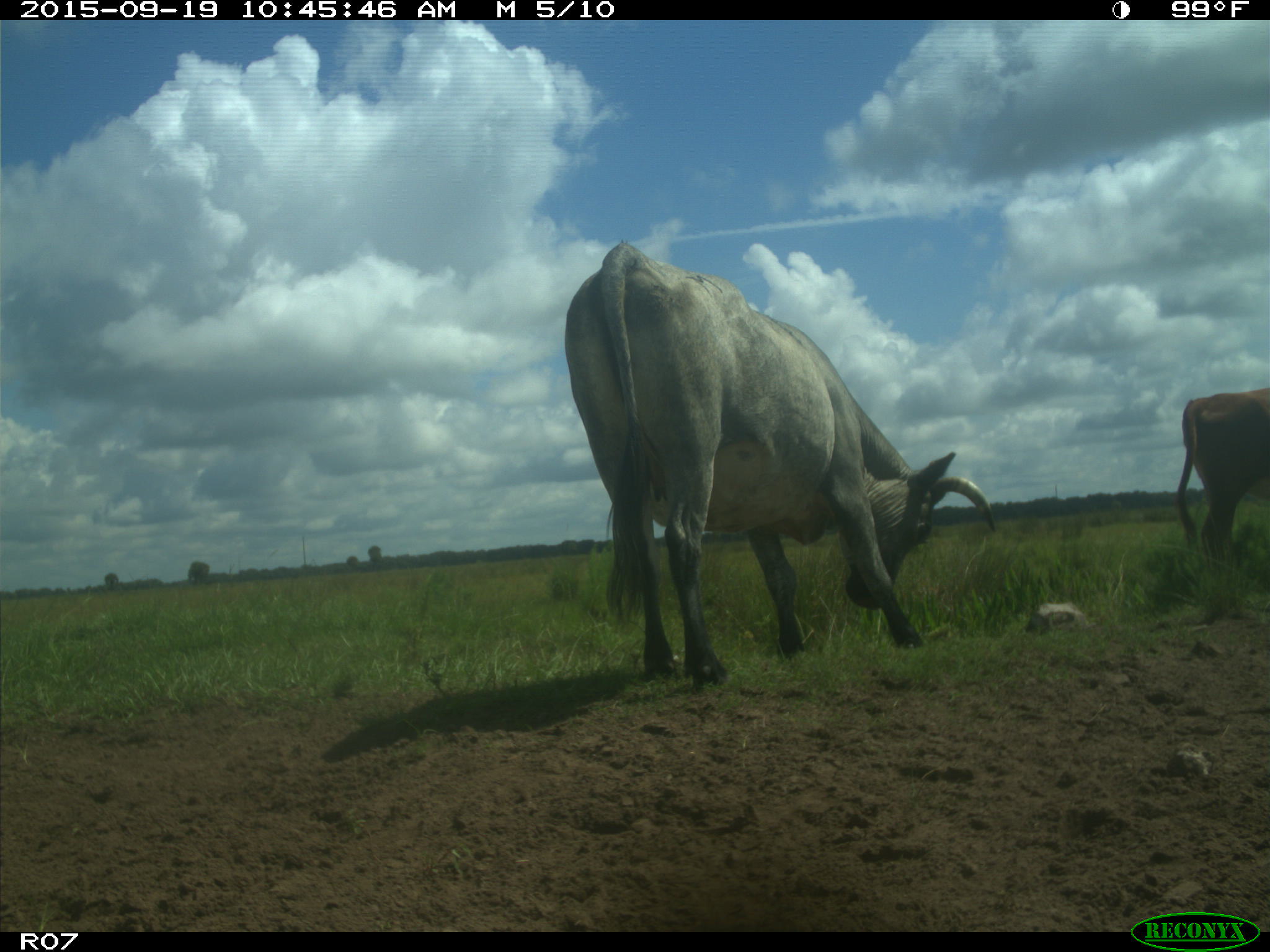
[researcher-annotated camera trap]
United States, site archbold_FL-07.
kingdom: Animalia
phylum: Chordata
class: Mammalia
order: Artiodactyla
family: Bovidae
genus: Bos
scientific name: Bos taurus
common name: domestic cow